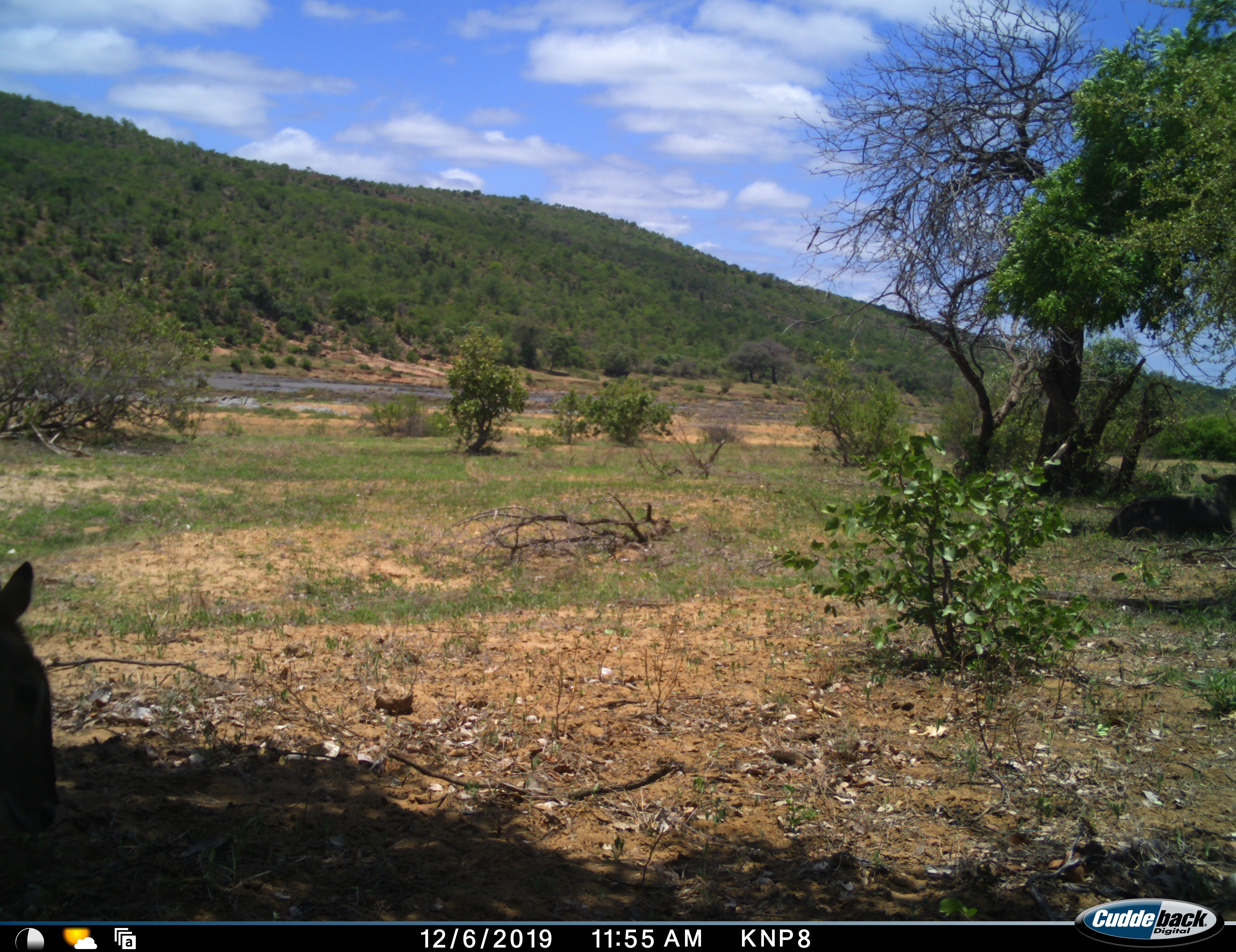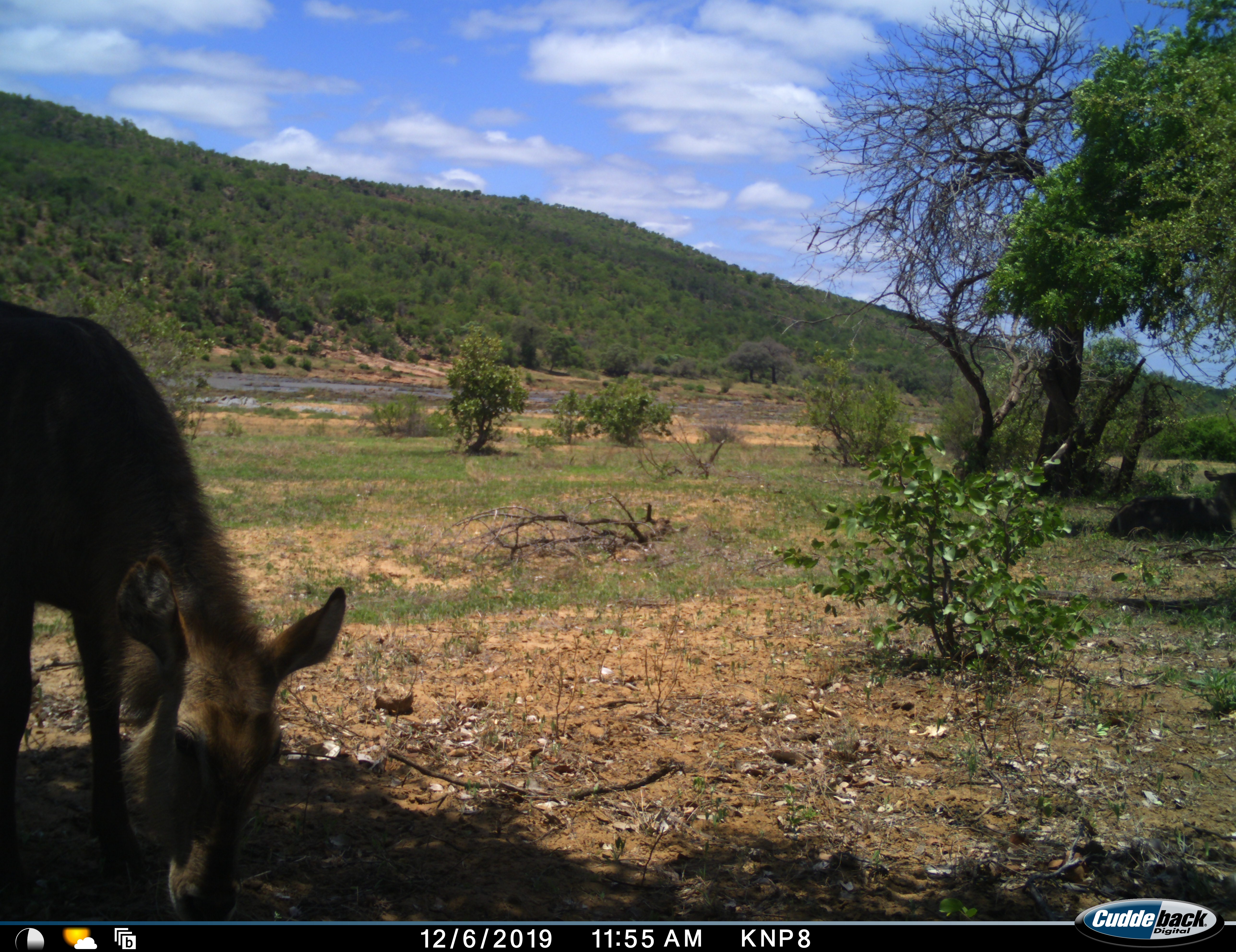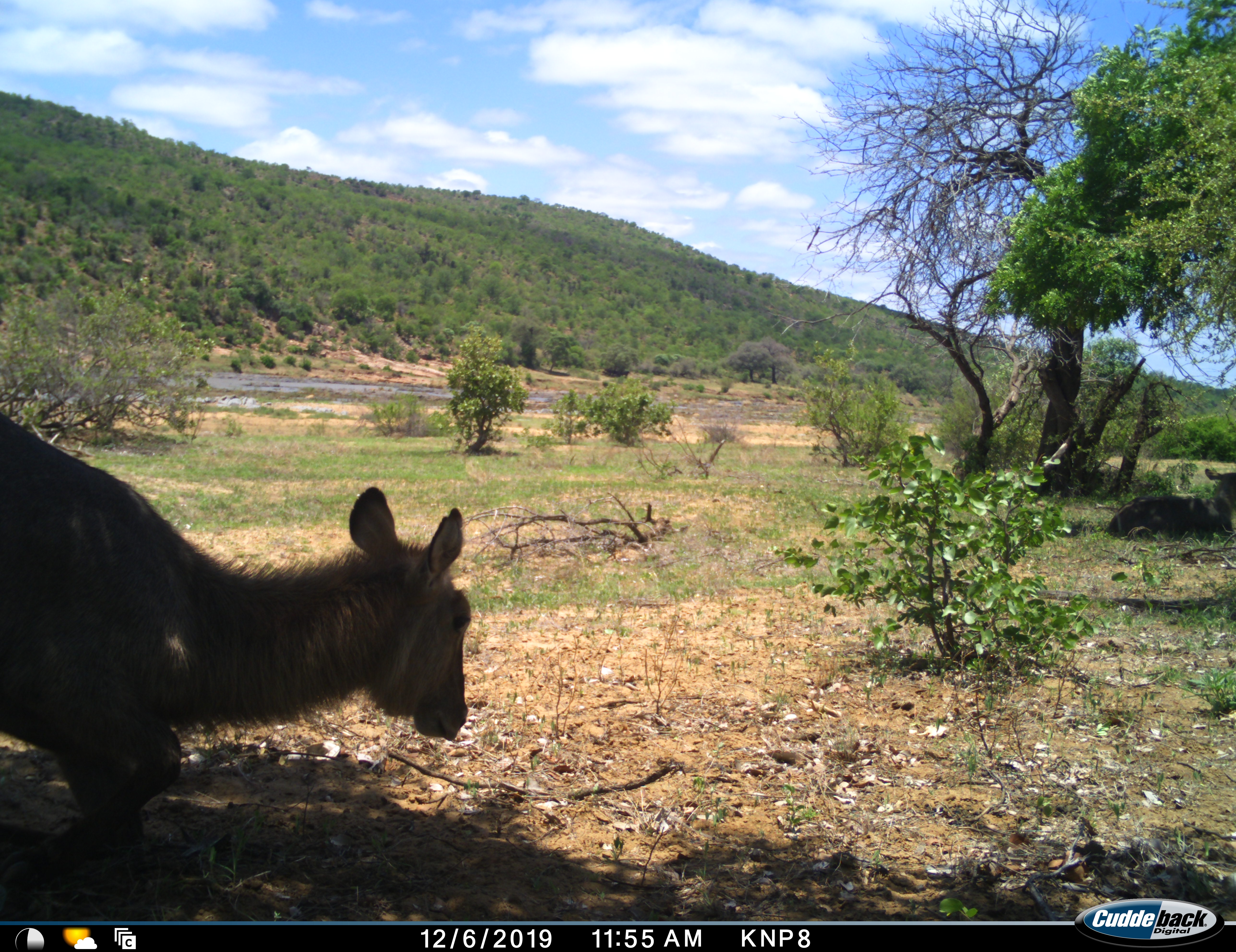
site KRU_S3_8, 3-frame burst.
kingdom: Animalia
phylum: Chordata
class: Mammalia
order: Artiodactyla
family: Bovidae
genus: Kobus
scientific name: Kobus ellipsiprymnus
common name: waterbuck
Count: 1.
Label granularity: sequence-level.